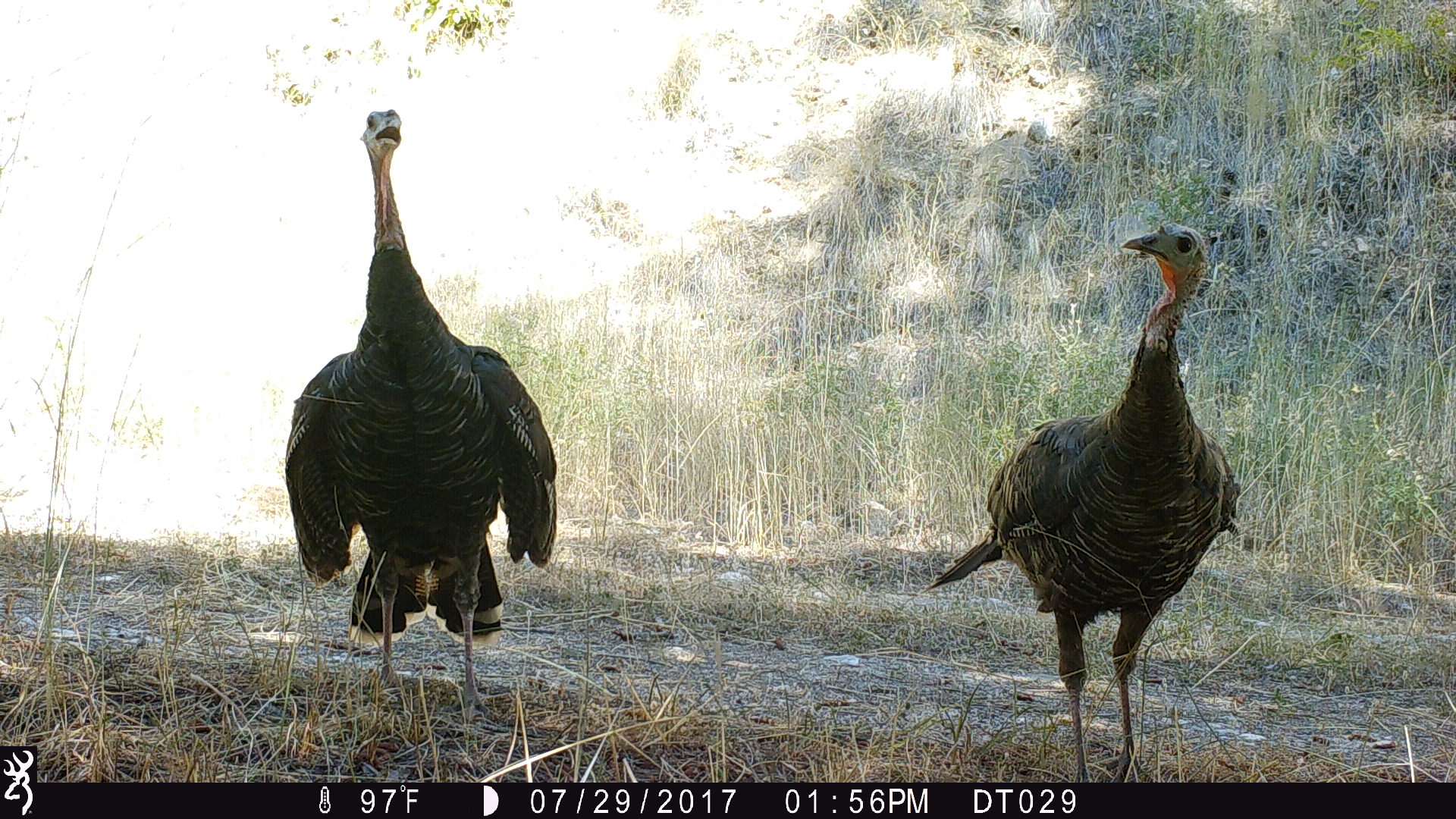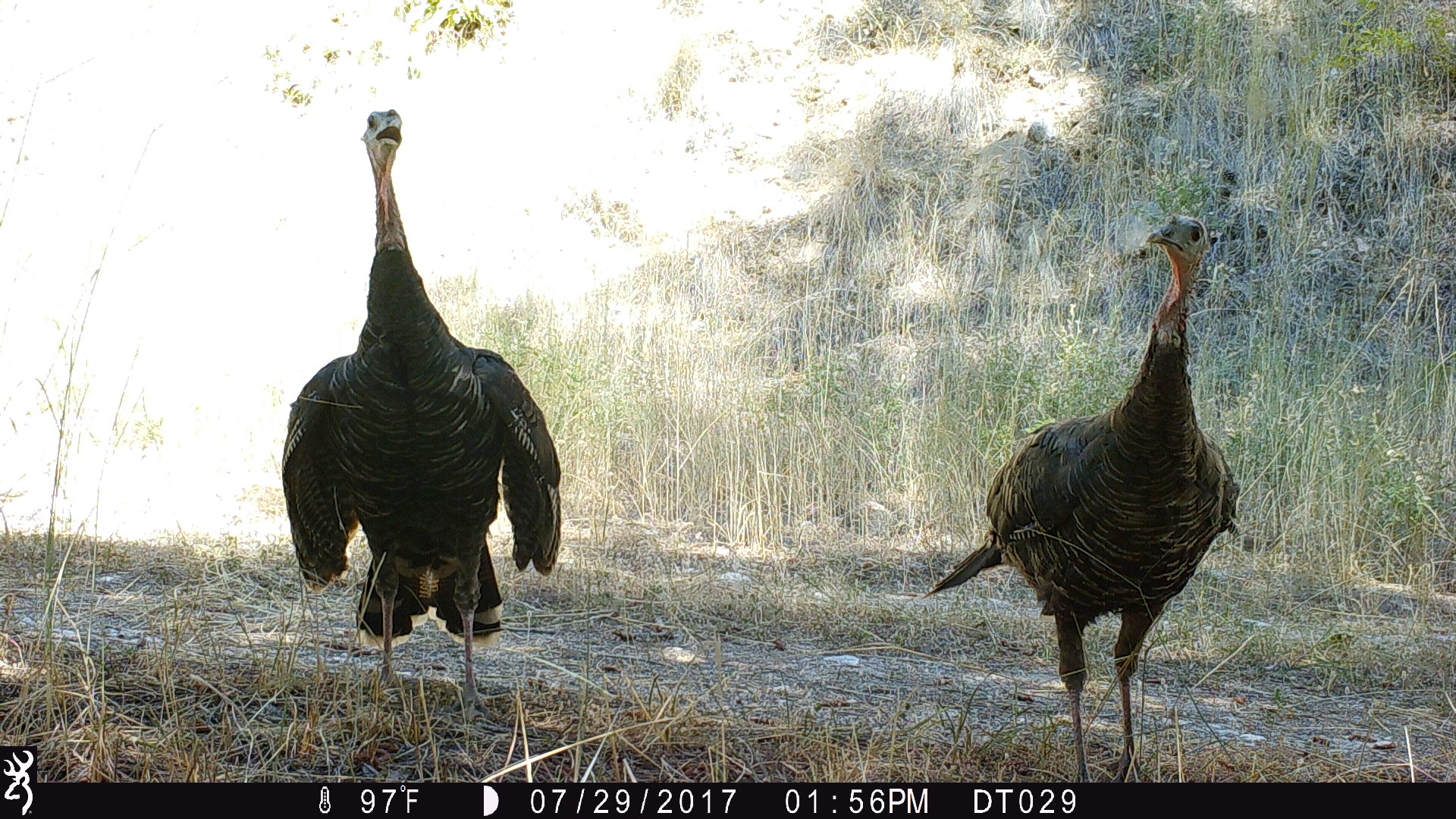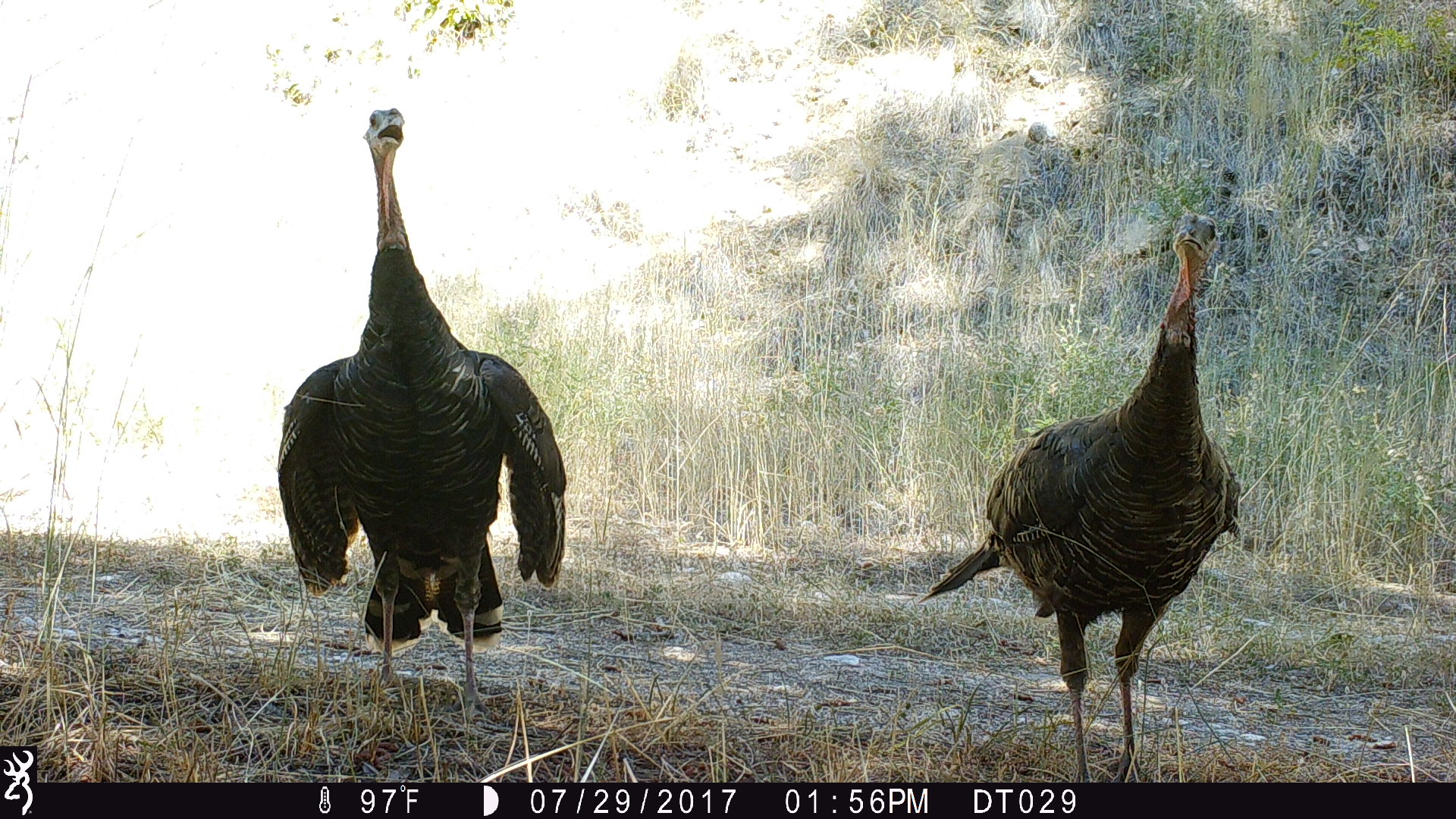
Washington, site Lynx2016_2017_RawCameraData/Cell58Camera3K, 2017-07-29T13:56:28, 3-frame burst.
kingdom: Animalia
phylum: Chordata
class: Aves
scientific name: Aves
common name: birds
Aves (birds). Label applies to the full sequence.